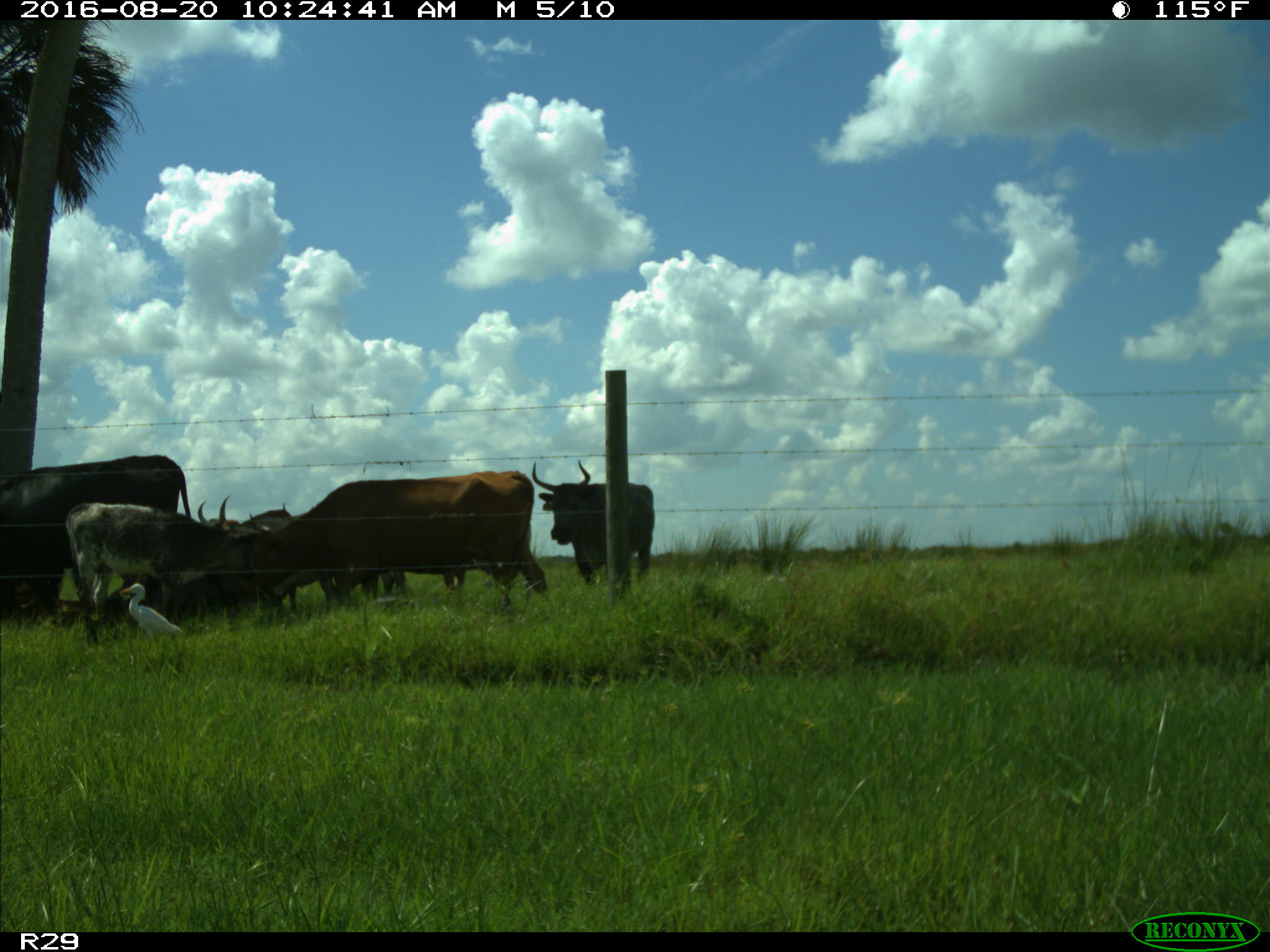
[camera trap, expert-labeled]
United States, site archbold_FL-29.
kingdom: Animalia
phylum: Chordata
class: Mammalia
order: Artiodactyla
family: Bovidae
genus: Bos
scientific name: Bos taurus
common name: domestic cow